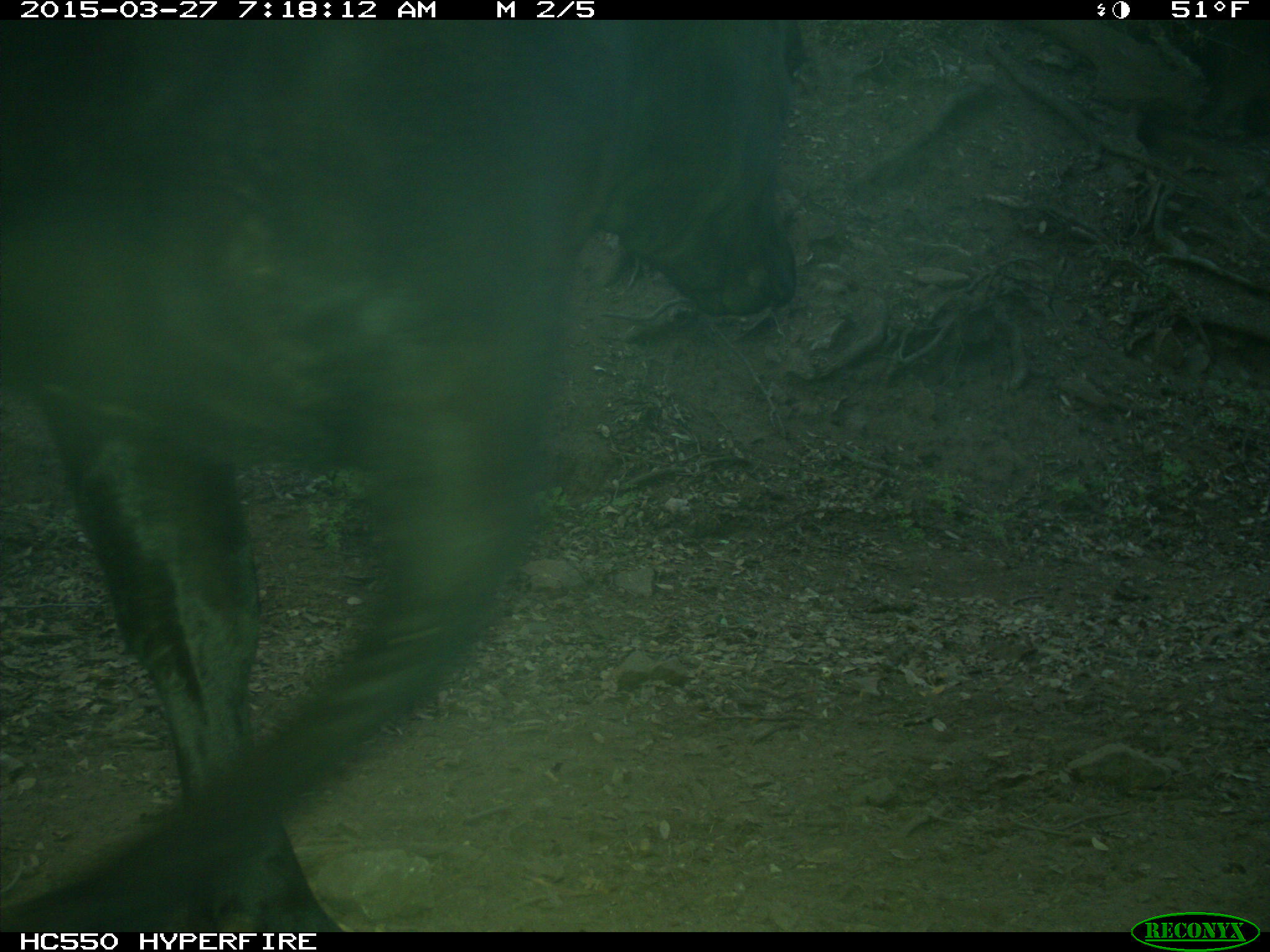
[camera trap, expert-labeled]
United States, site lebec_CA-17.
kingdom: Animalia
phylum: Chordata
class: Mammalia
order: Artiodactyla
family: Bovidae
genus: Bos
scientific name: Bos taurus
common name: domestic cow